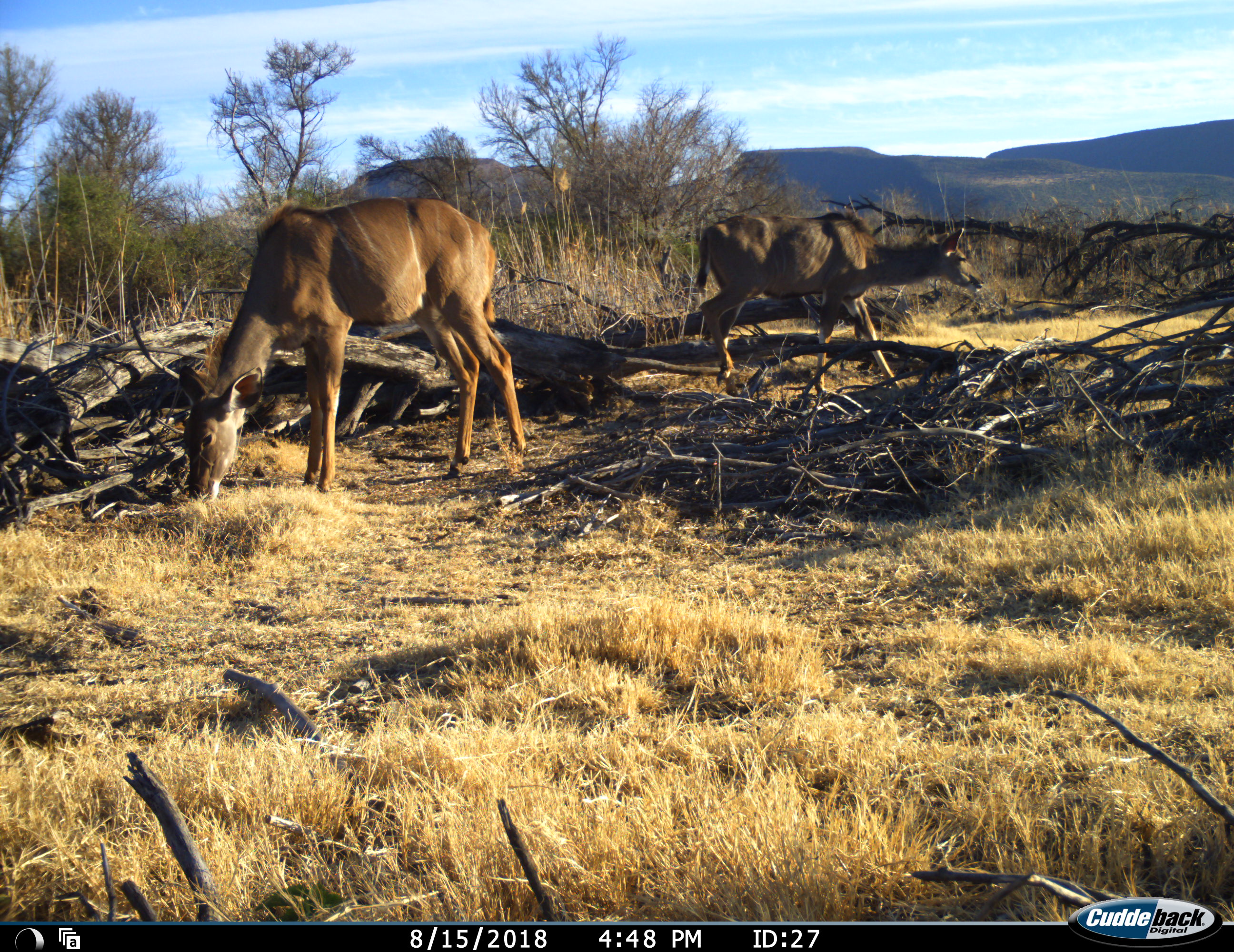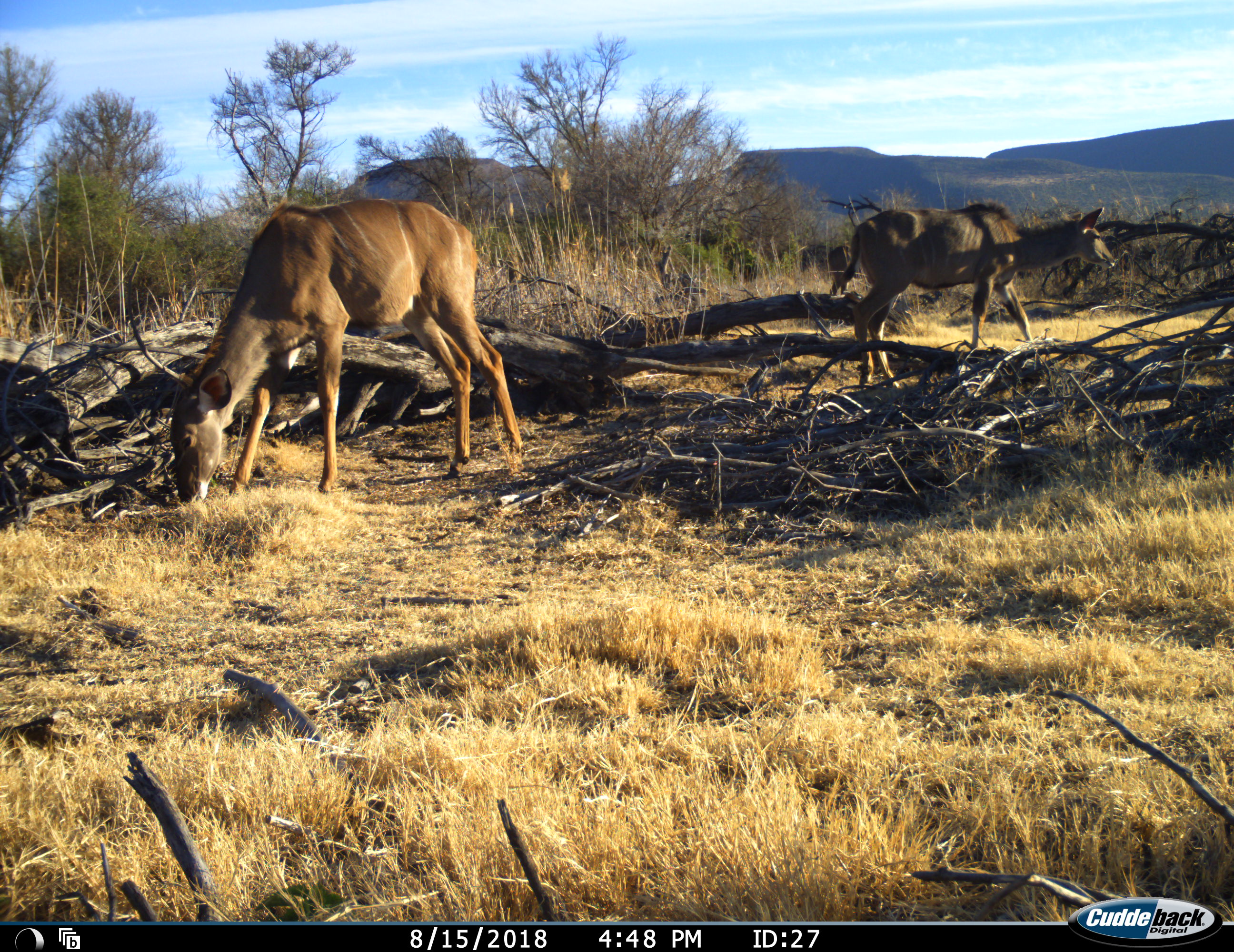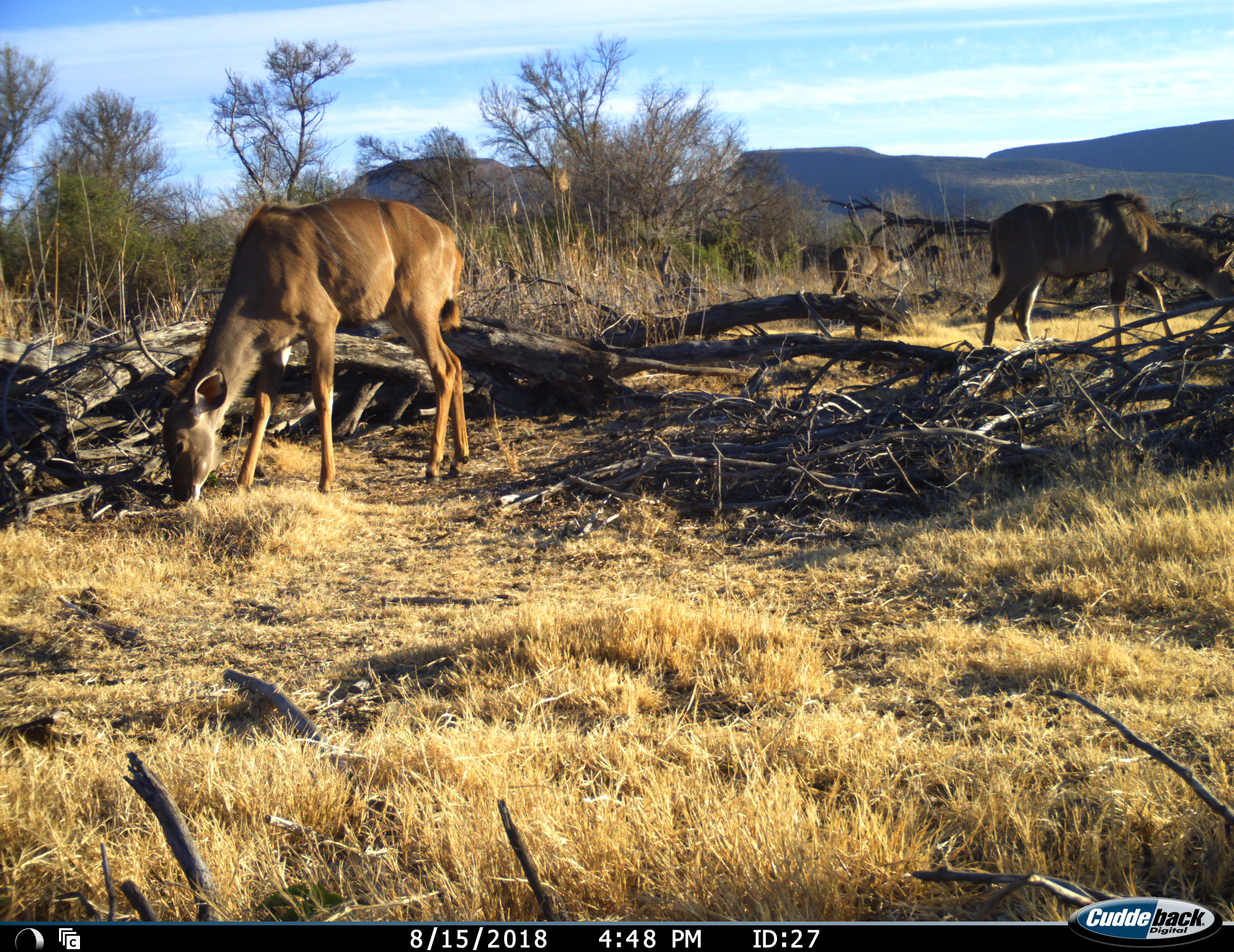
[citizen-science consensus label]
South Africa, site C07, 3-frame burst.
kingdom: Animalia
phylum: Chordata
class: Mammalia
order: Artiodactyla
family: Bovidae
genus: Tragelaphus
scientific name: Tragelaphus strepsiceros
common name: greater kudu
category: kudu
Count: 2.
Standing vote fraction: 22%.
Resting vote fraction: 0%.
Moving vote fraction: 67%.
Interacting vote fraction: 0%.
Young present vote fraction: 11%.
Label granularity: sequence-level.